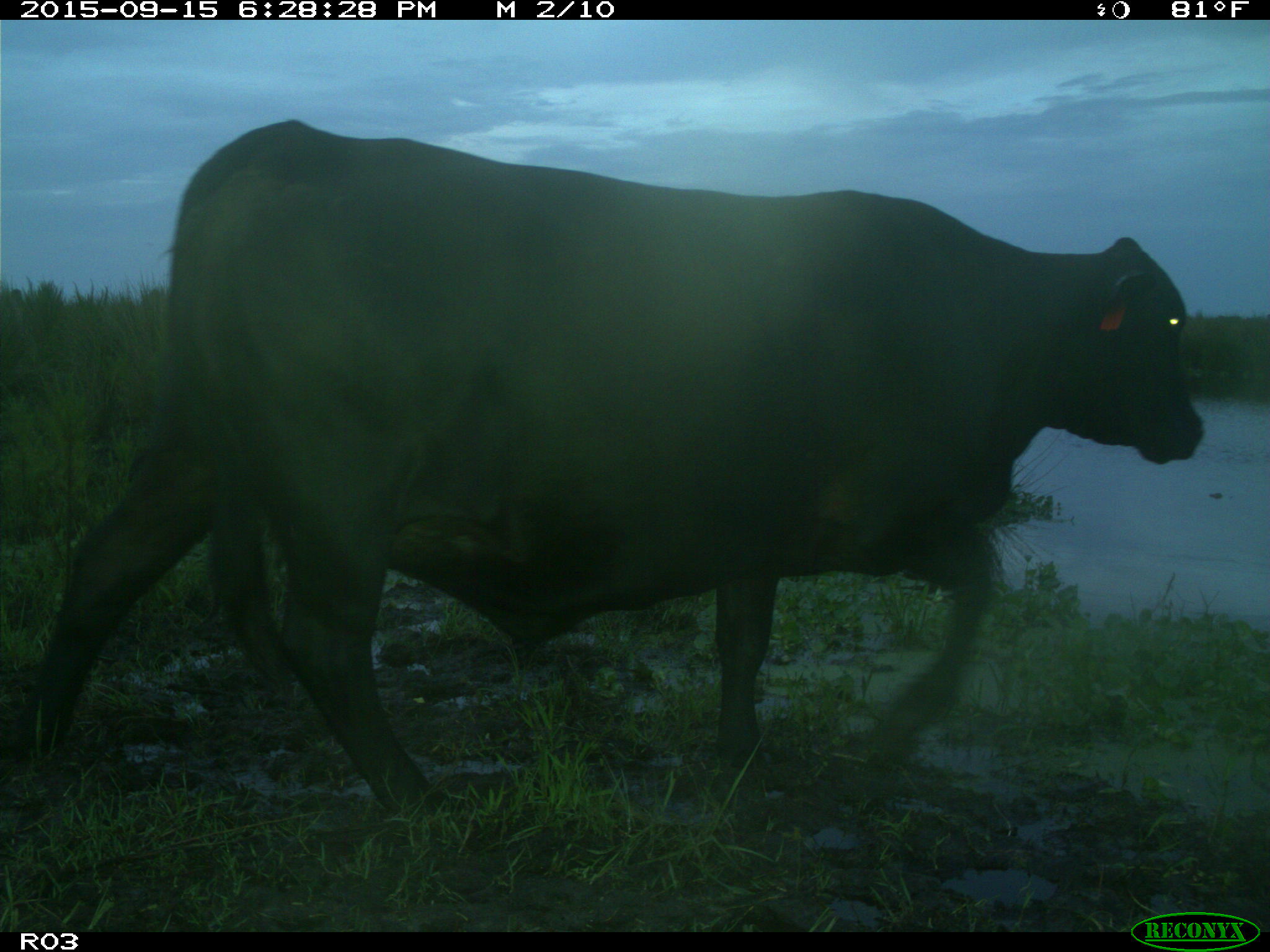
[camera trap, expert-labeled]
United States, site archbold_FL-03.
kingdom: Animalia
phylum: Chordata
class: Mammalia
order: Artiodactyla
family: Bovidae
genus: Bos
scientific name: Bos taurus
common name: domestic cow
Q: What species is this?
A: Bos taurus (domestic cow).